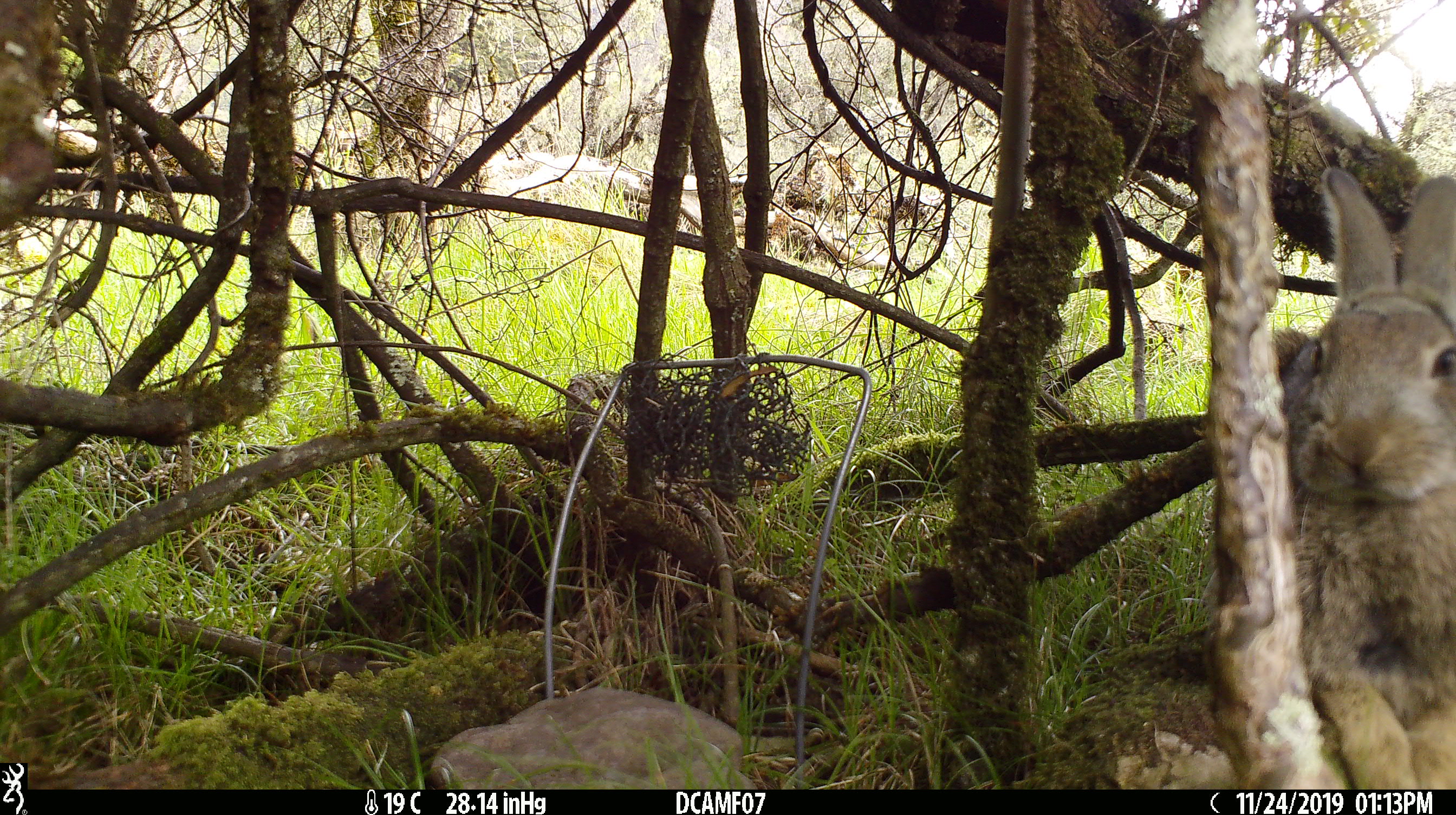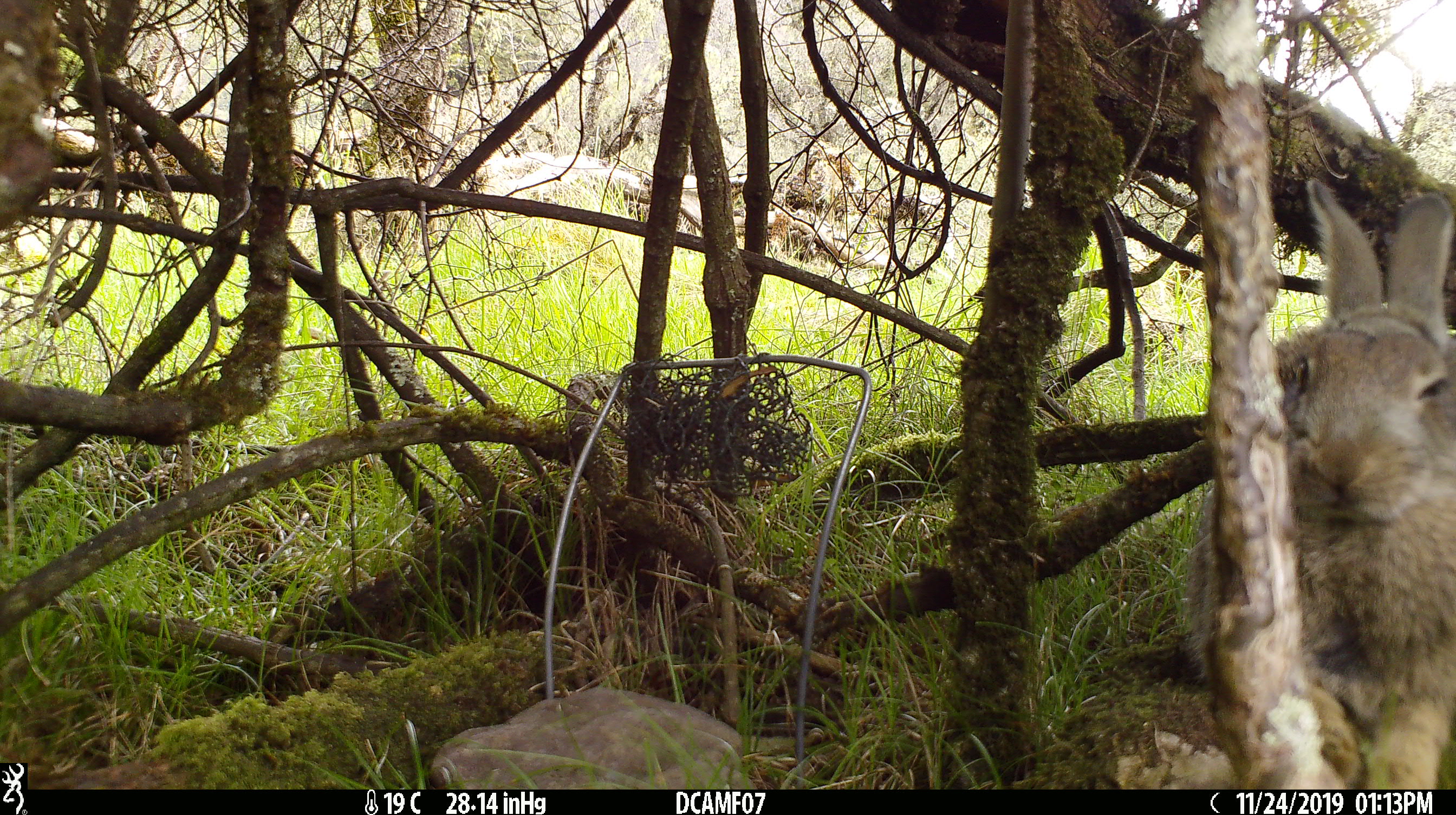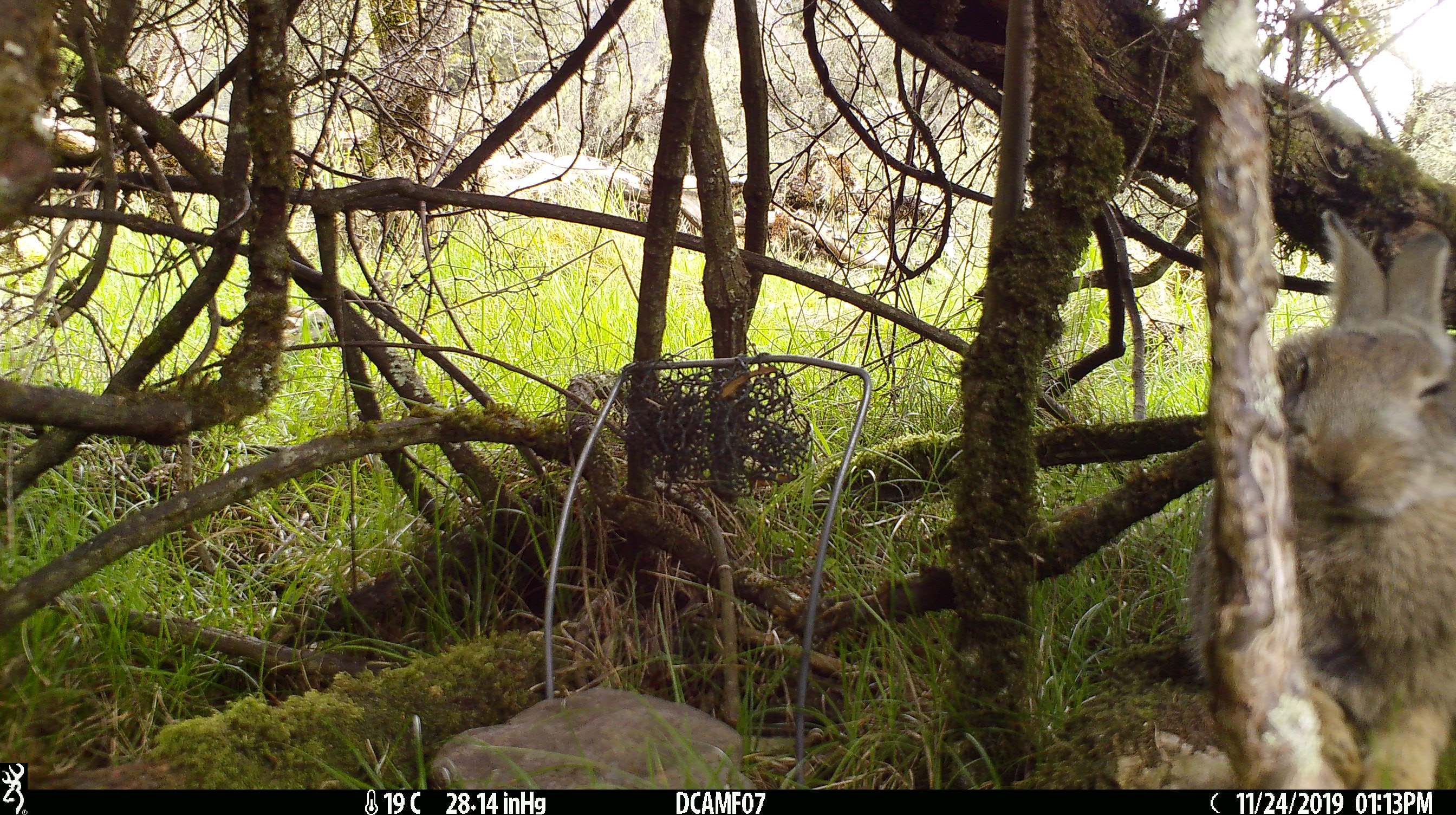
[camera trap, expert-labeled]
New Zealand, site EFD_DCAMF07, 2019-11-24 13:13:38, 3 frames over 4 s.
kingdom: Animalia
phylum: Chordata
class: Mammalia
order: Lagomorpha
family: Leporidae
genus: Oryctolagus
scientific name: Oryctolagus cuniculus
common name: european rabbit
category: rabbit